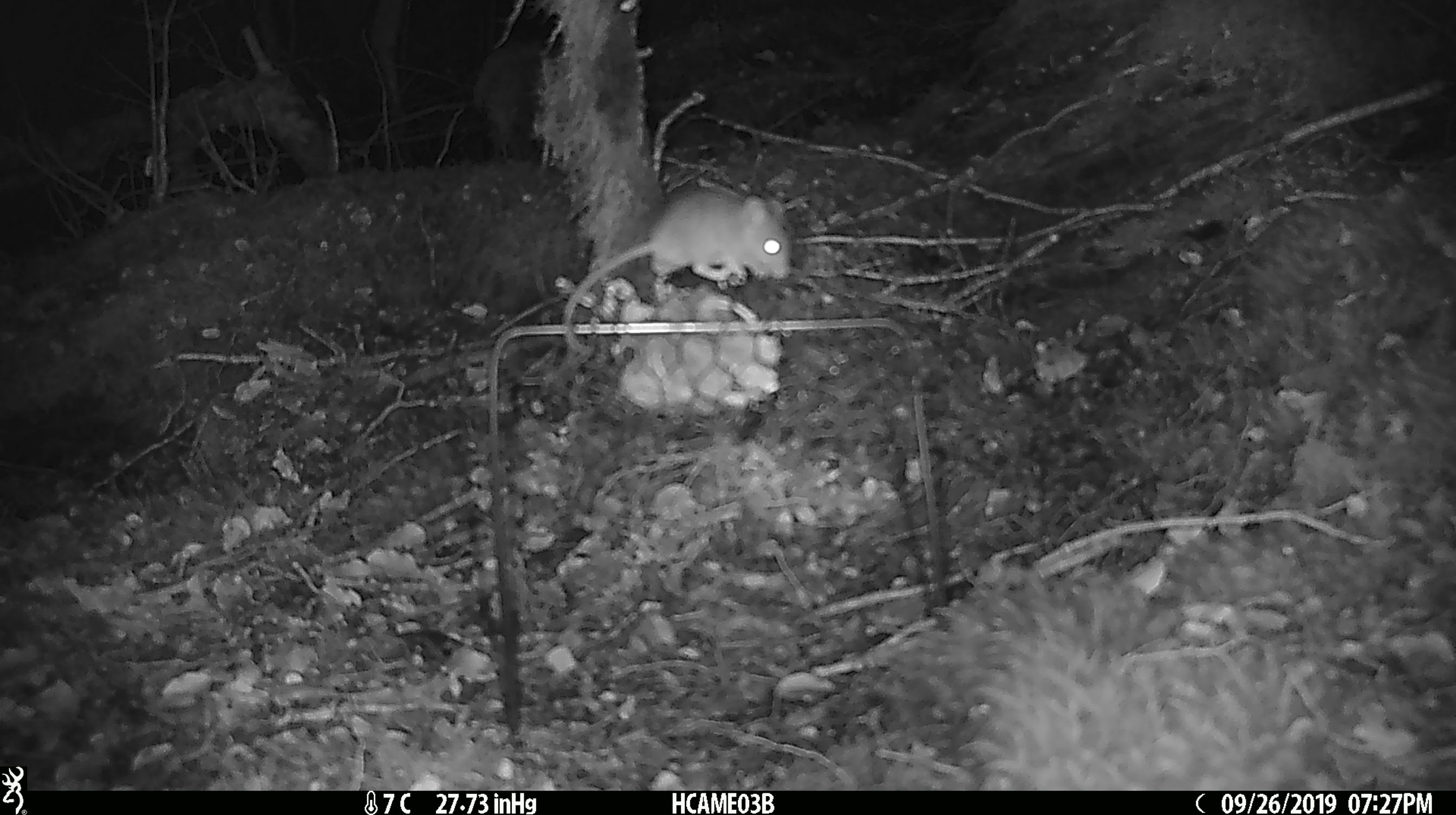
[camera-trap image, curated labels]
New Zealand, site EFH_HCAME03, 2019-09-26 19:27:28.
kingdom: Animalia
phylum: Chordata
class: Mammalia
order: Rodentia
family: Muridae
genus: Mus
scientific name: Mus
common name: mouse